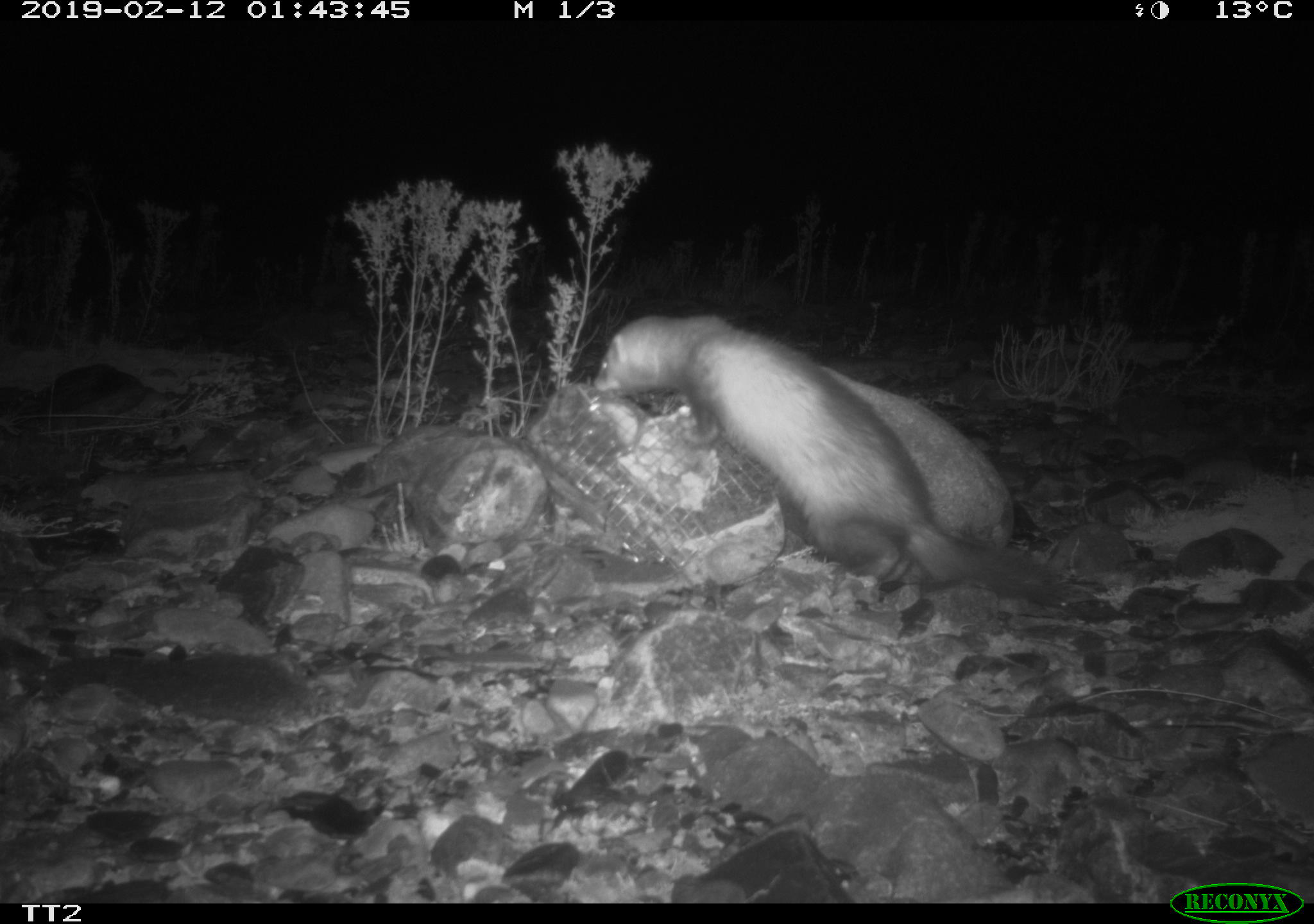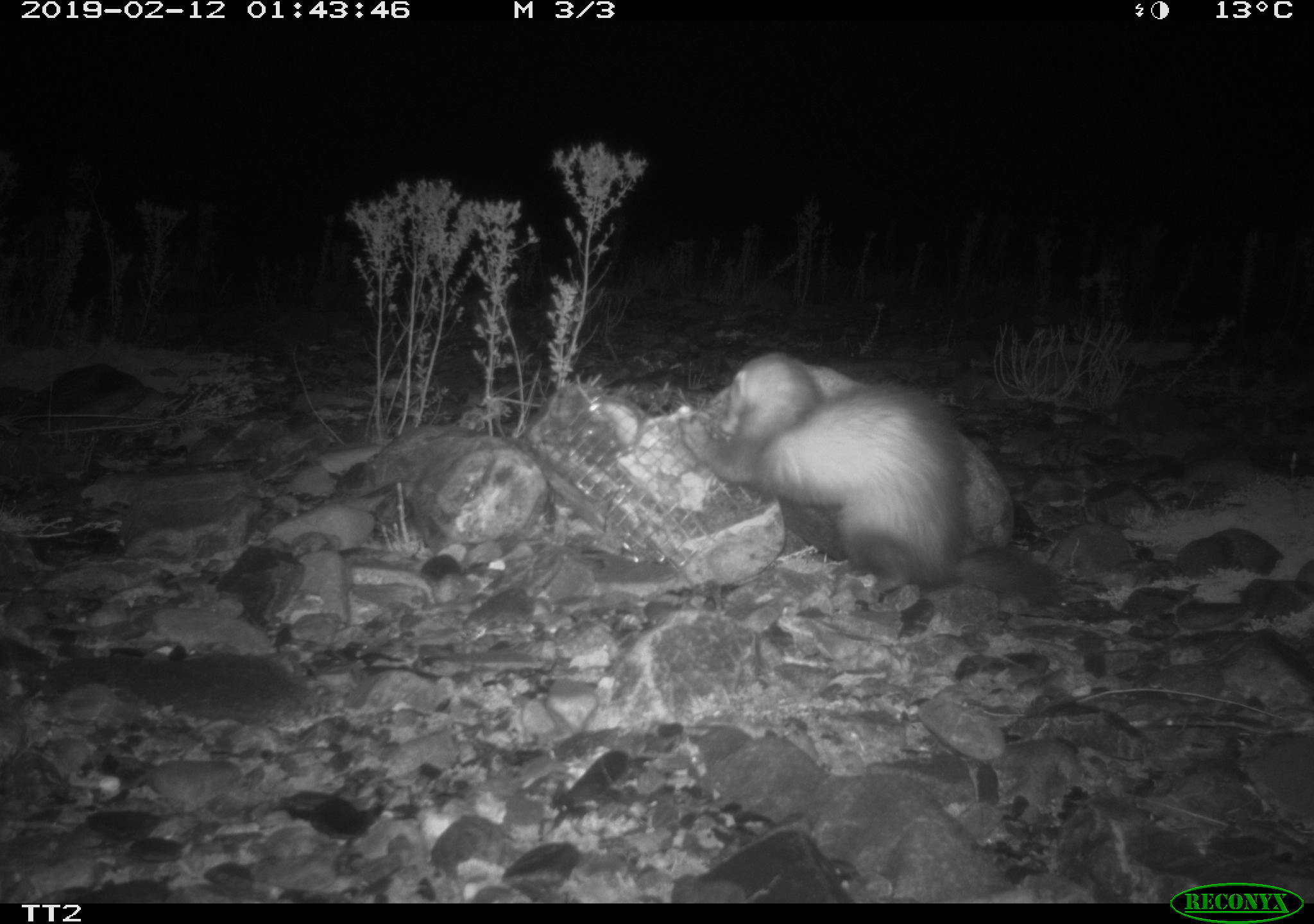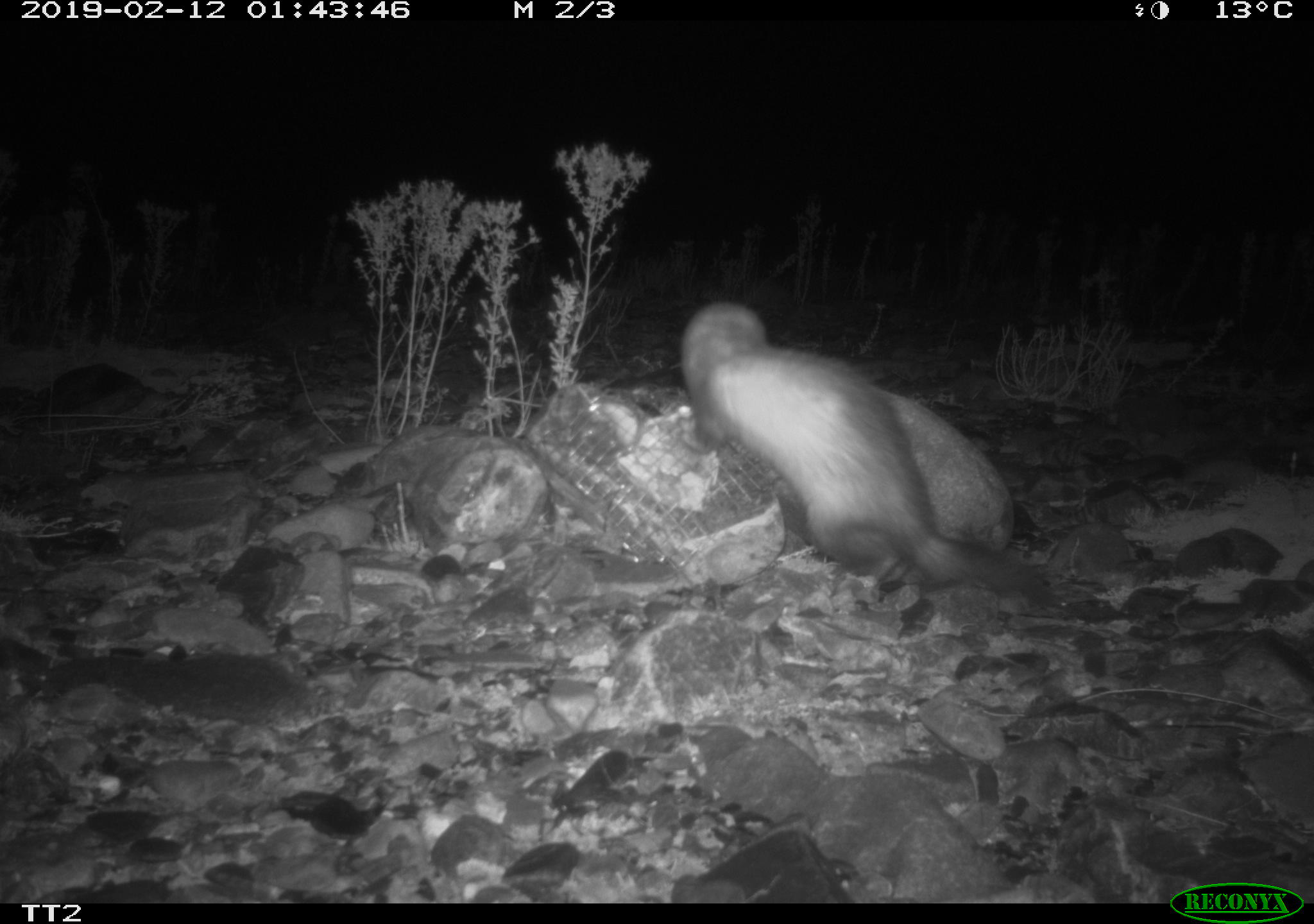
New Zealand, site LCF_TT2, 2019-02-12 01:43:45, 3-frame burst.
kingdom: Animalia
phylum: Chordata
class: Mammalia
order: Carnivora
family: Mustelidae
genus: Mustela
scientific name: Mustela furo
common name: ferret